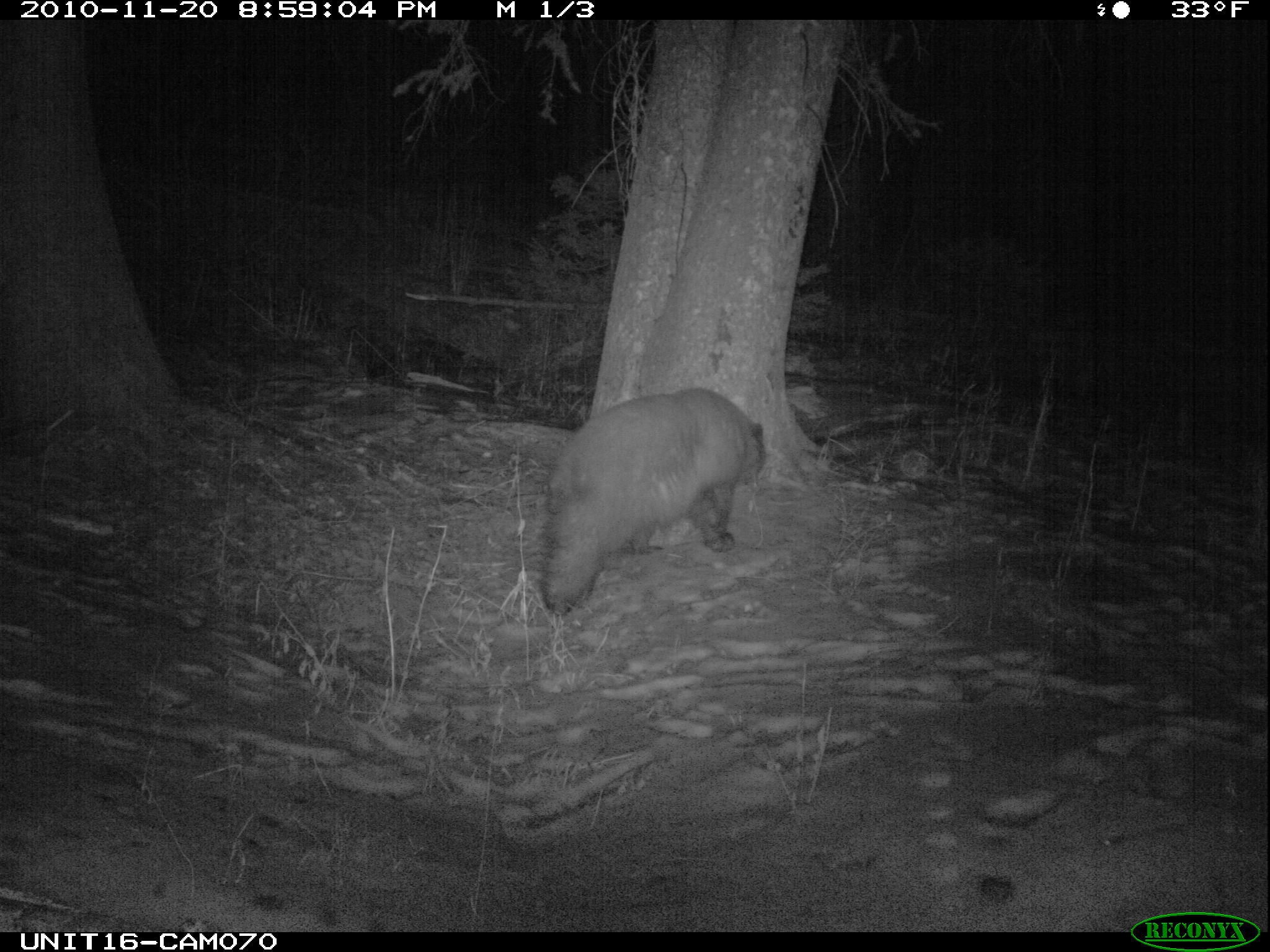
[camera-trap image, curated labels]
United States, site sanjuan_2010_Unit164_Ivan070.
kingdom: Animalia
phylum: Chordata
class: Mammalia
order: Carnivora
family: Ursidae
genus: Ursus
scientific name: Ursus americanus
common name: american black bear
Ursus americanus (american black bear).